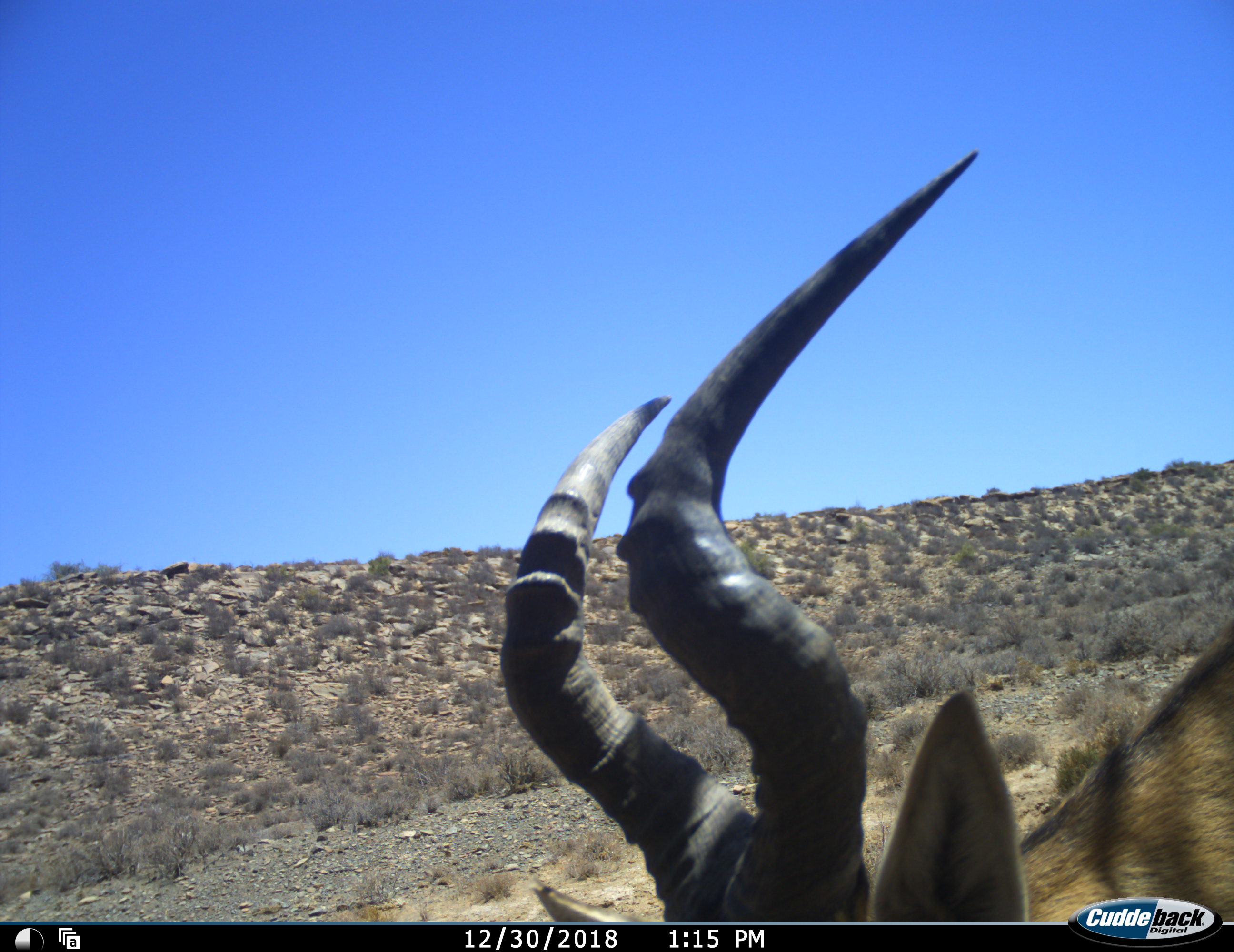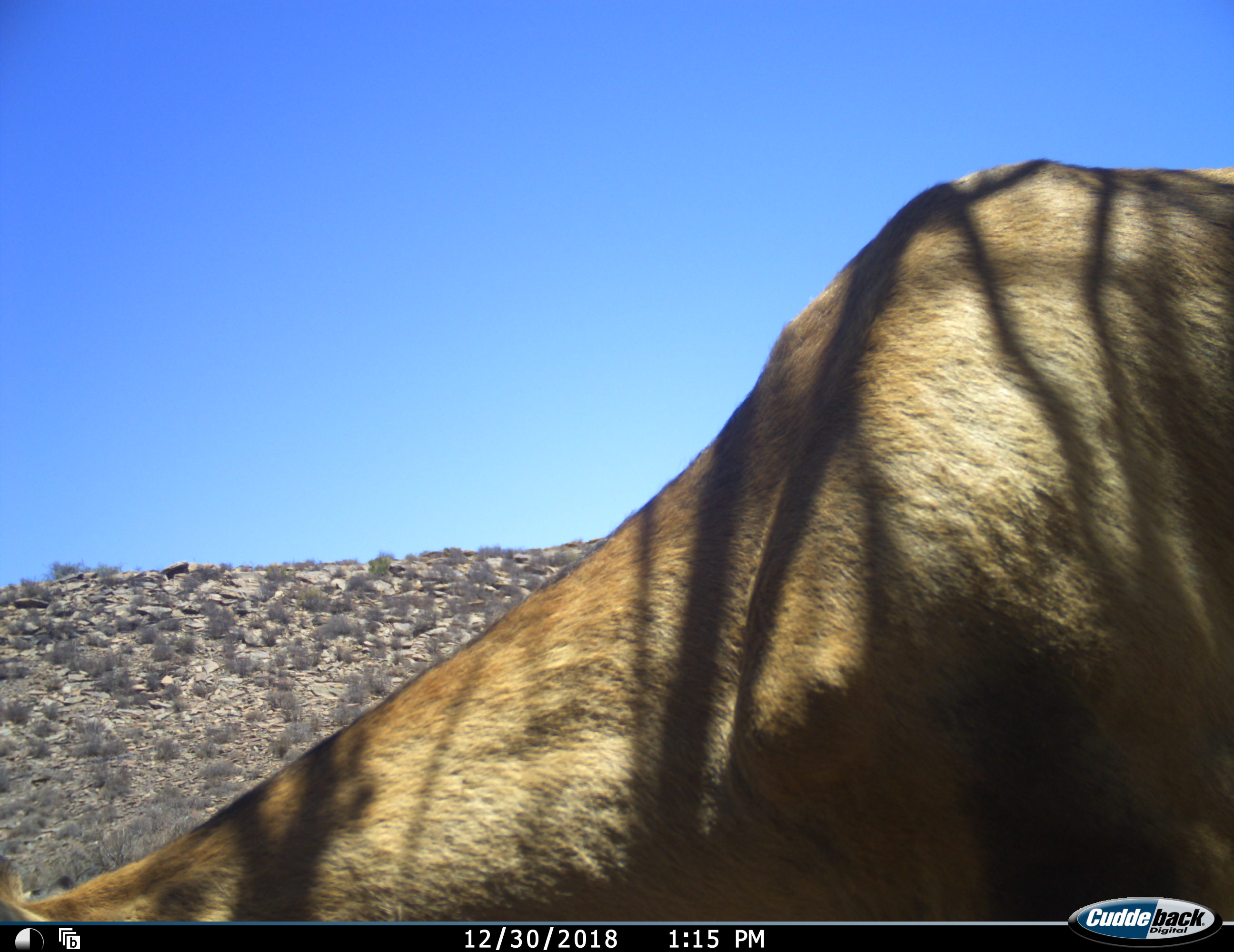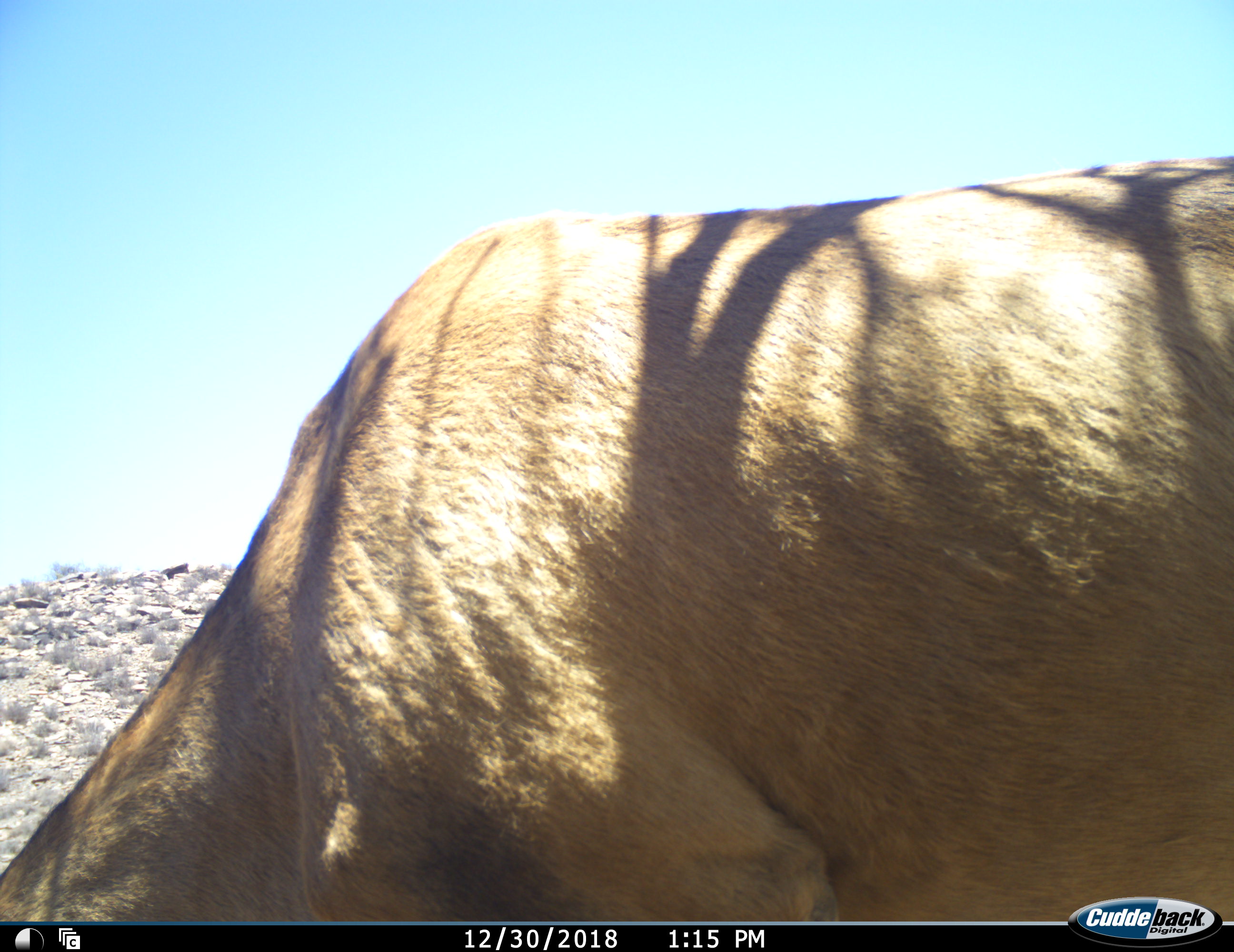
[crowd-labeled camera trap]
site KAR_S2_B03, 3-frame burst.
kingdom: Animalia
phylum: Chordata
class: Mammalia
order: Artiodactyla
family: Bovidae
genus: Alcelaphus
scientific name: Alcelaphus buselaphus caama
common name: red hartebeest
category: hartebeestred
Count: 1.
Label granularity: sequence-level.